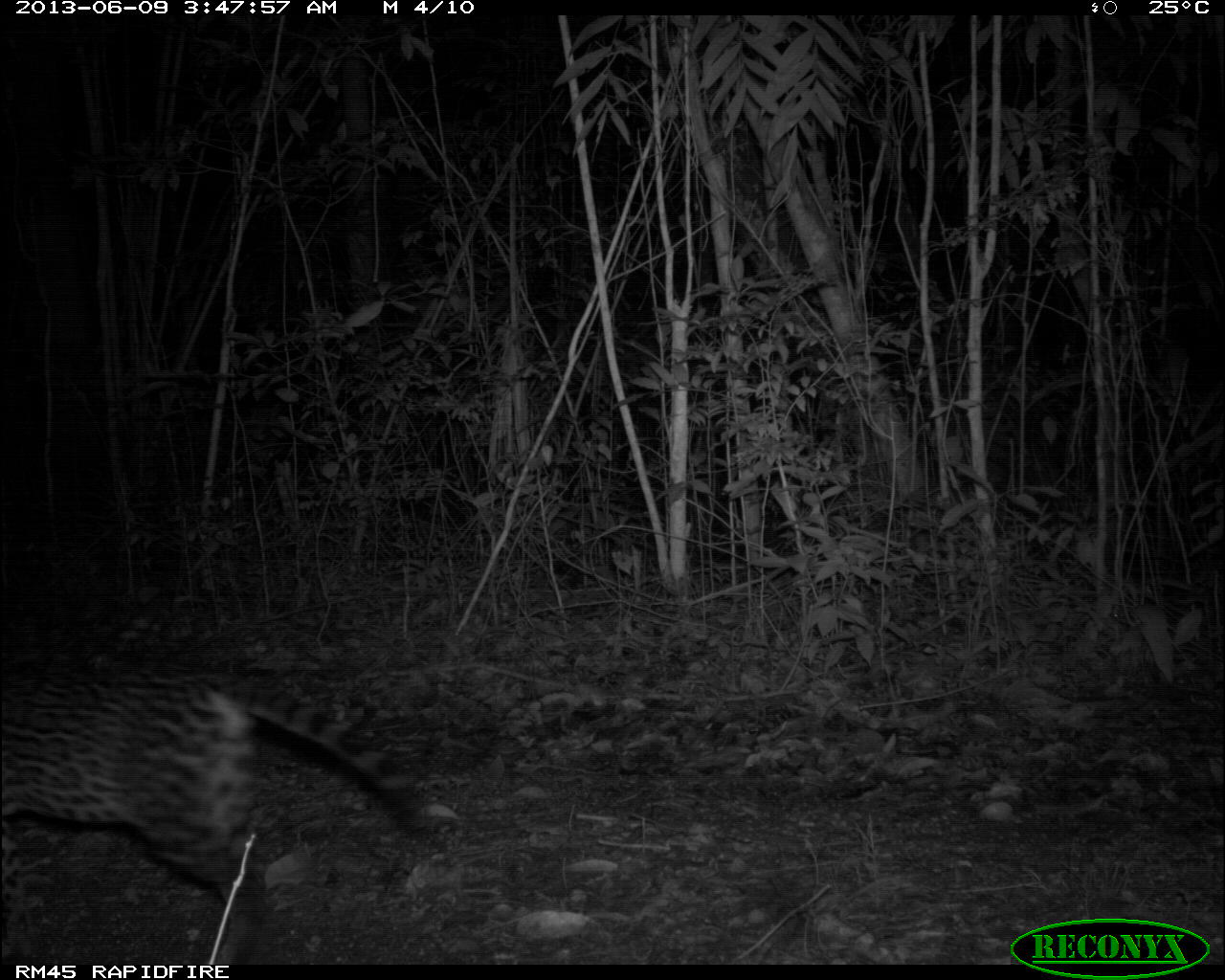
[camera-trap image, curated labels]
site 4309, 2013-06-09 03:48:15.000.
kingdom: Animalia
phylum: Chordata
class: Mammalia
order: Carnivora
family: Felidae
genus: Leopardus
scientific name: Leopardus pardalis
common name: ocelot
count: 1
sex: female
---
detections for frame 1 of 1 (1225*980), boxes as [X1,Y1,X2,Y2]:
leopardus pardalis: [0,648,434,965]